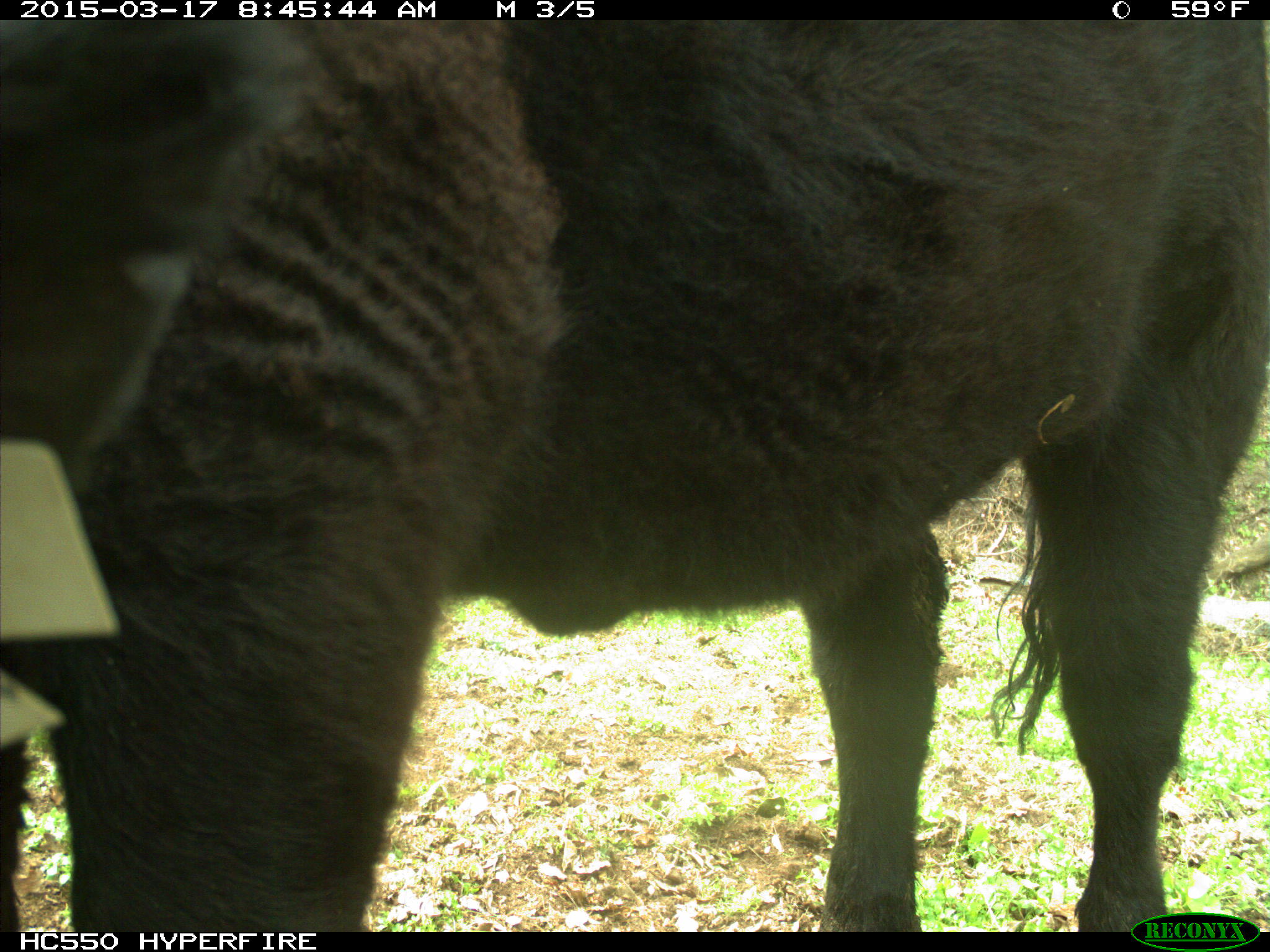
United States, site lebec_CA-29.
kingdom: Animalia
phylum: Chordata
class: Mammalia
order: Artiodactyla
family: Bovidae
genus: Bos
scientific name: Bos taurus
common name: domestic cow